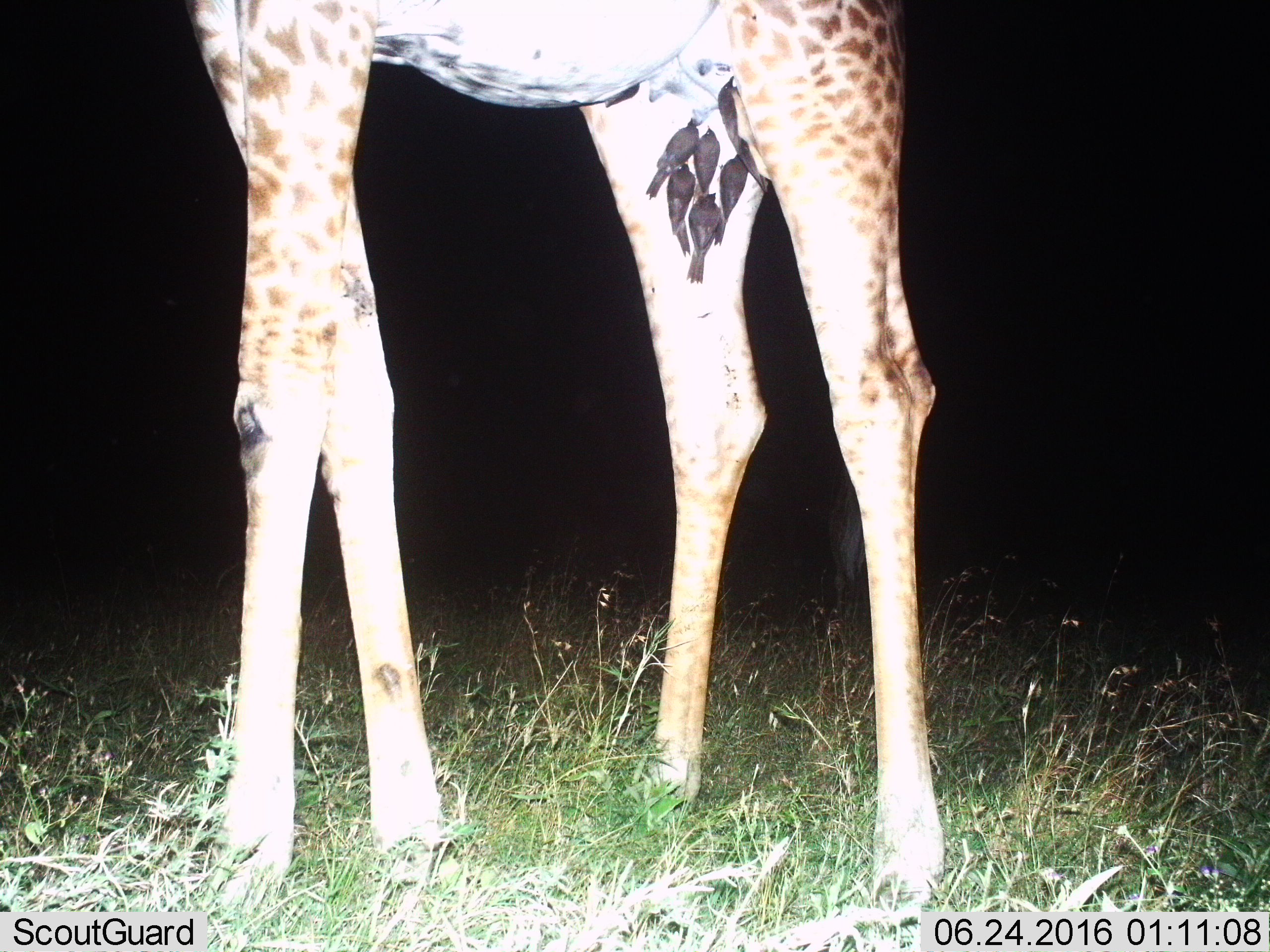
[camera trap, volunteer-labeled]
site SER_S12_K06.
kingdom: Animalia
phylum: Chordata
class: Aves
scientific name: Aves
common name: bird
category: birdother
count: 6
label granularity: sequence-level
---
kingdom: Animalia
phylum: Chordata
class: Mammalia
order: Artiodactyla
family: Giraffidae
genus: Giraffa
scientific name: Giraffa camelopardalis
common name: giraffe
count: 1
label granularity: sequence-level